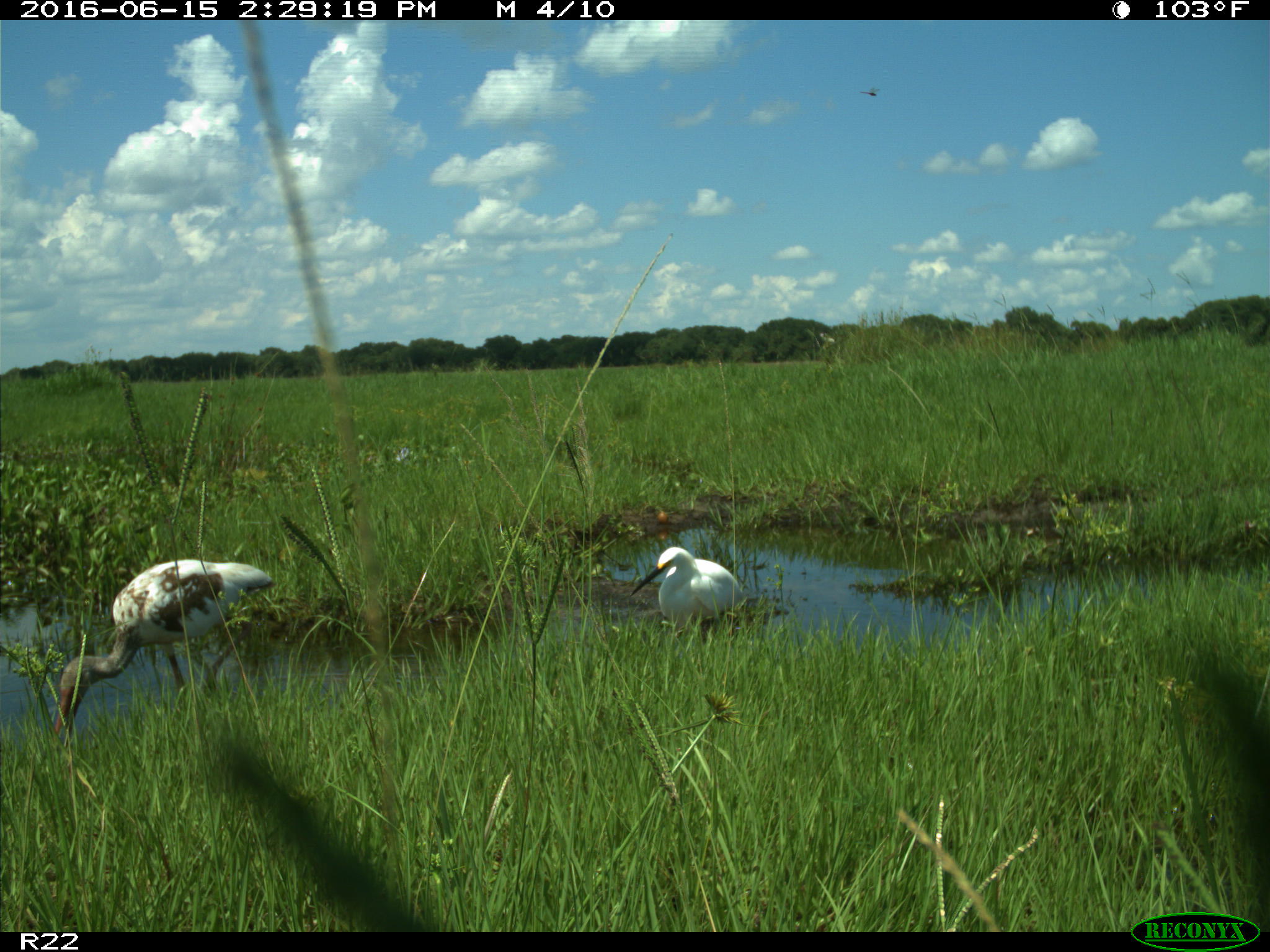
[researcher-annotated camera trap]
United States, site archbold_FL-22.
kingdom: Animalia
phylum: Chordata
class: Aves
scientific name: Aves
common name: birds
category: unidentified bird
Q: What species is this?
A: Unidentified bird (birds) (Aves).